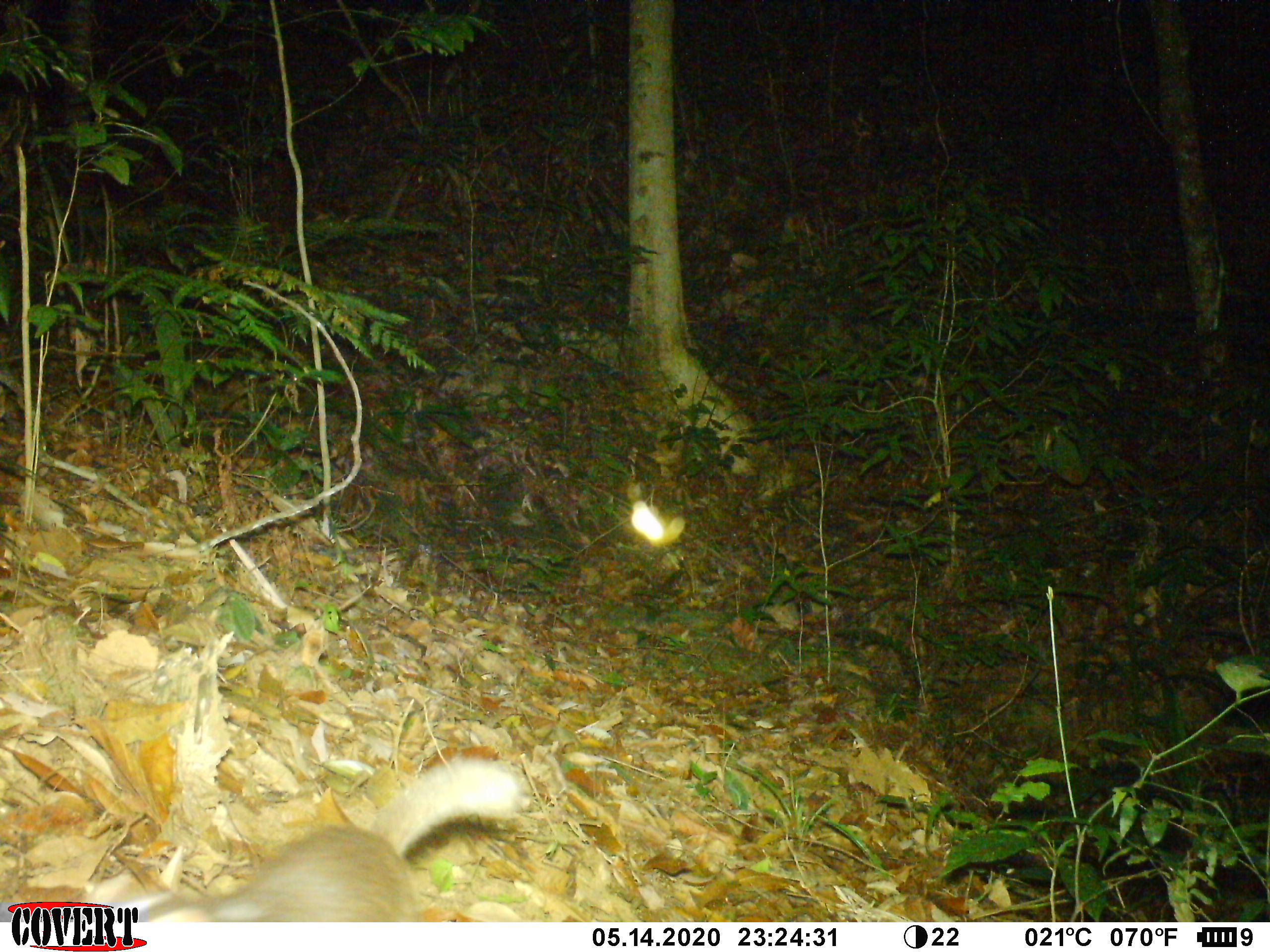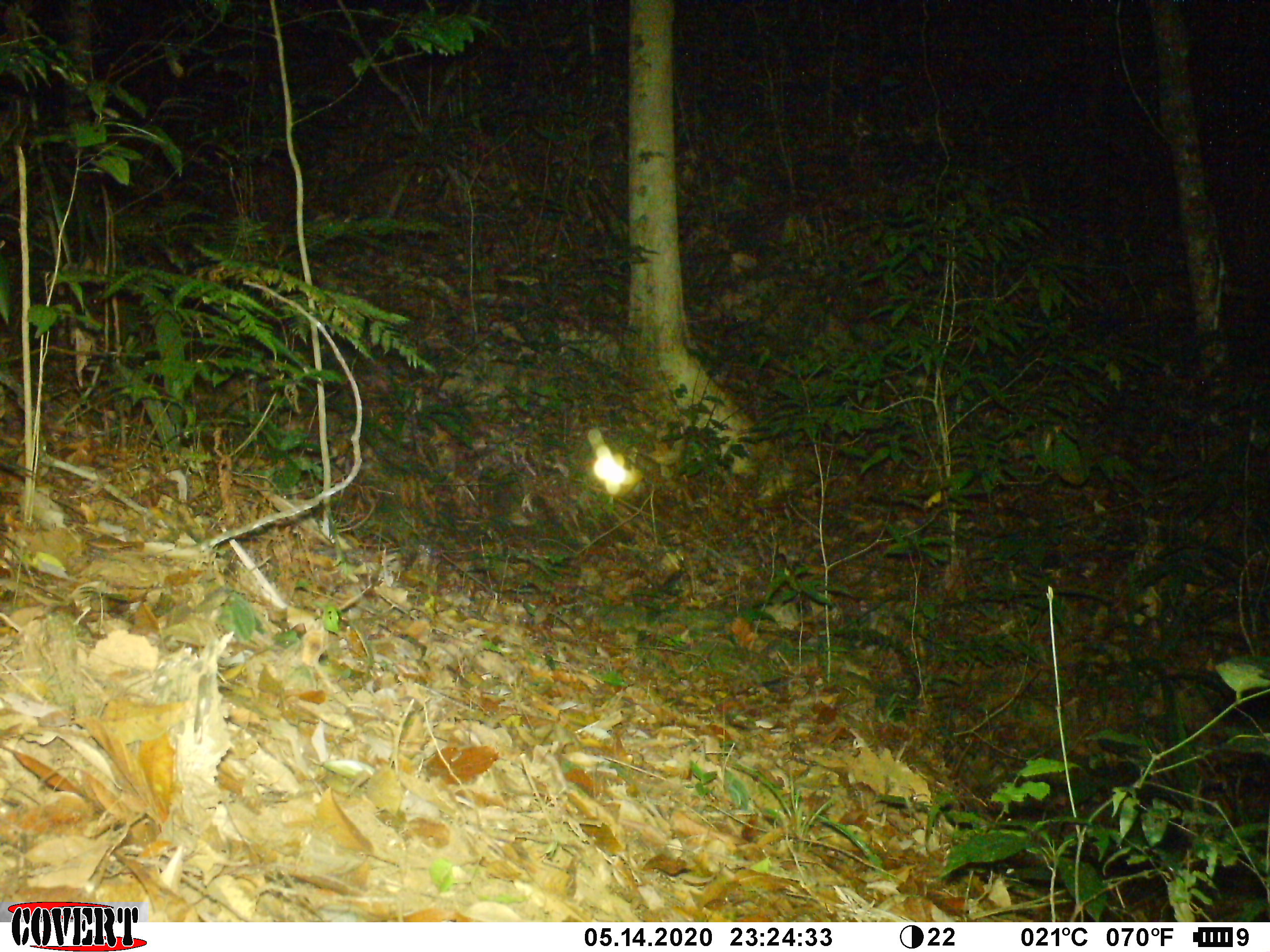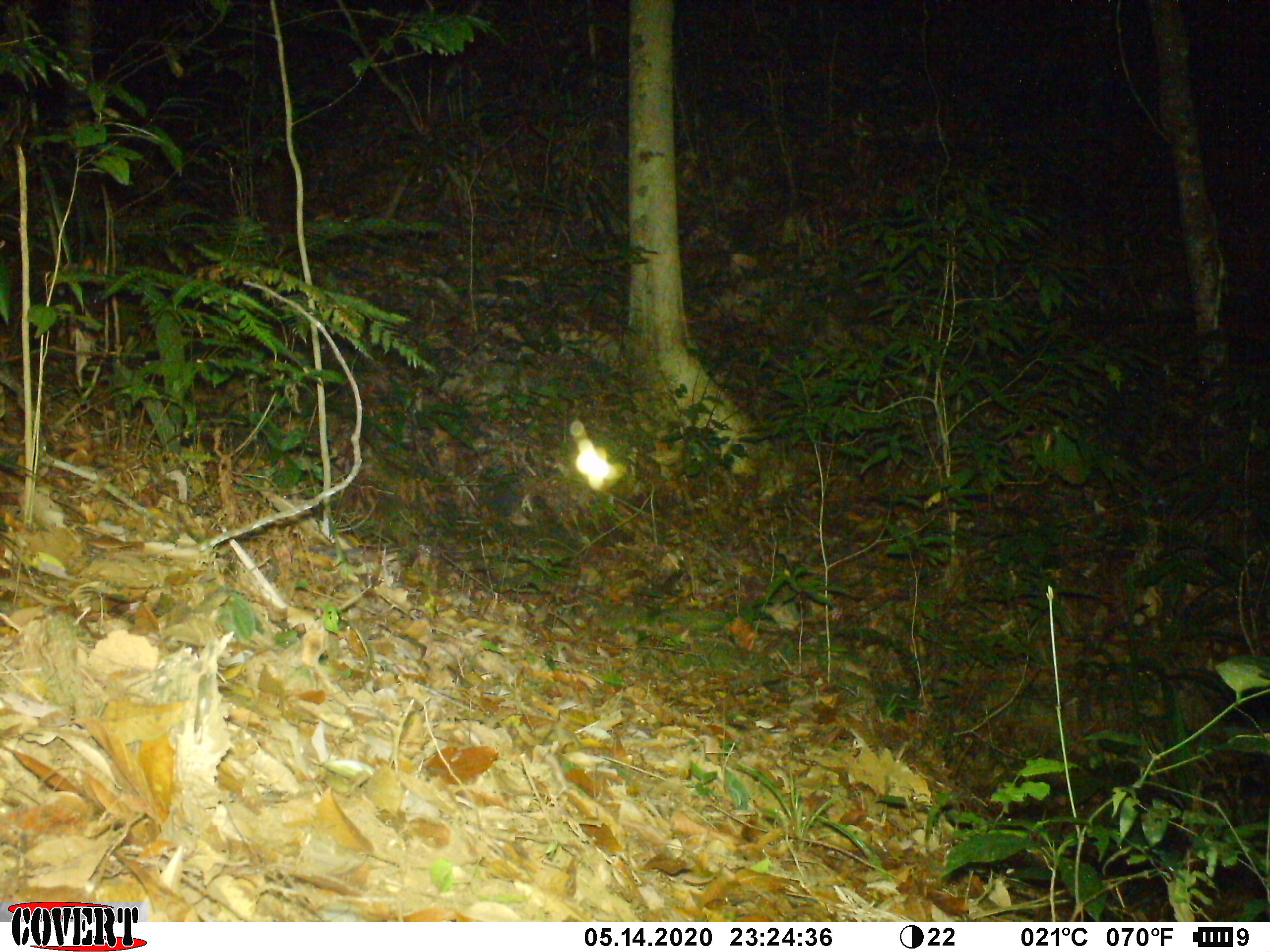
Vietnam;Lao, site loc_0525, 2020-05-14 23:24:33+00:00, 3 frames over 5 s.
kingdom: Animalia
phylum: Chordata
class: Mammalia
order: Carnivora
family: Mustelidae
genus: Melogale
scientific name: Melogale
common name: ferret badger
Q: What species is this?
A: Ferret badger (Melogale).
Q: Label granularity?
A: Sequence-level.